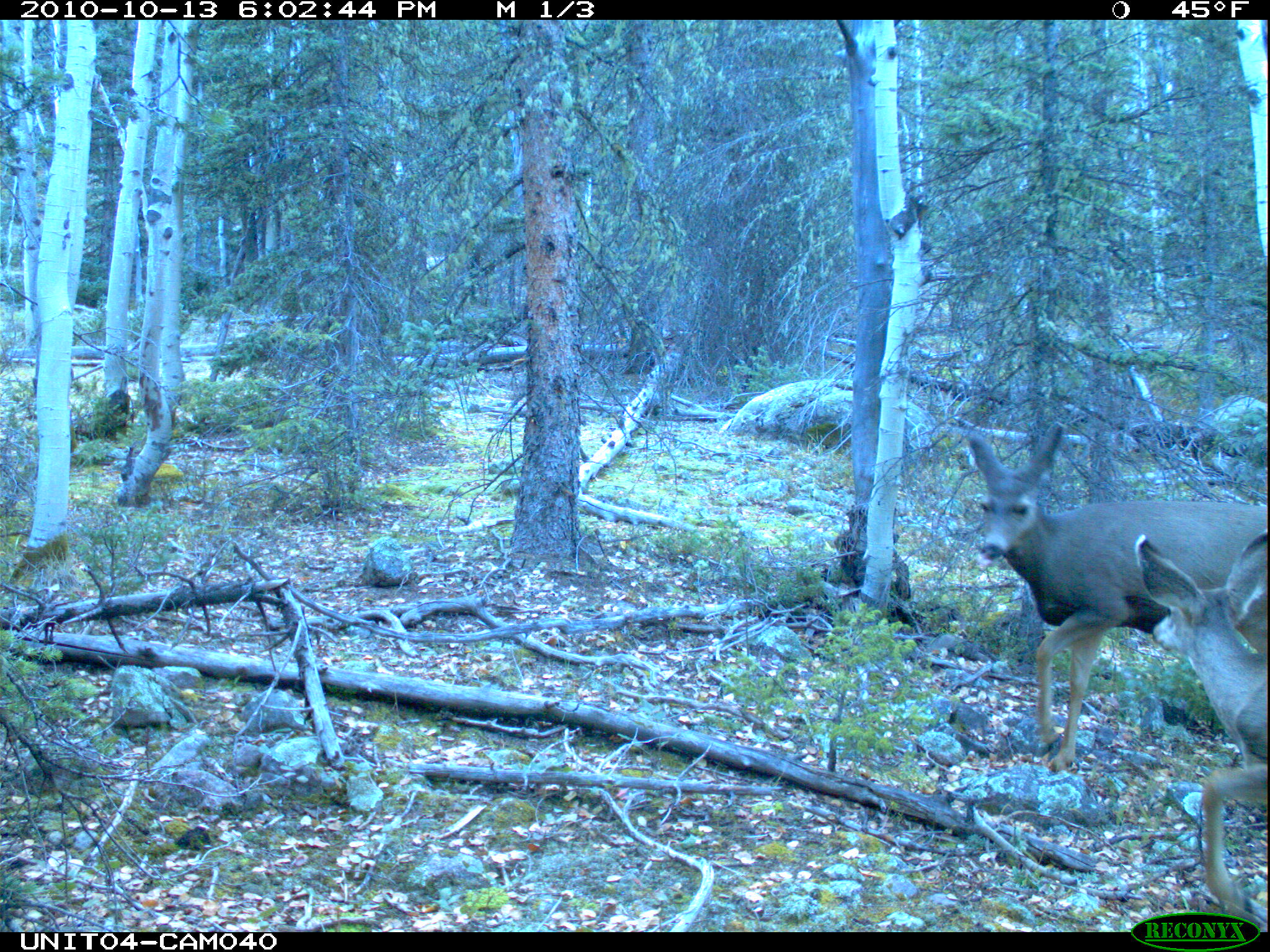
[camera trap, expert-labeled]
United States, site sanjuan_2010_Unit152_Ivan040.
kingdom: Animalia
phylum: Chordata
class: Mammalia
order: Artiodactyla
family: Cervidae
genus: Odocoileus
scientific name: Odocoileus hemionus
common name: mule deer